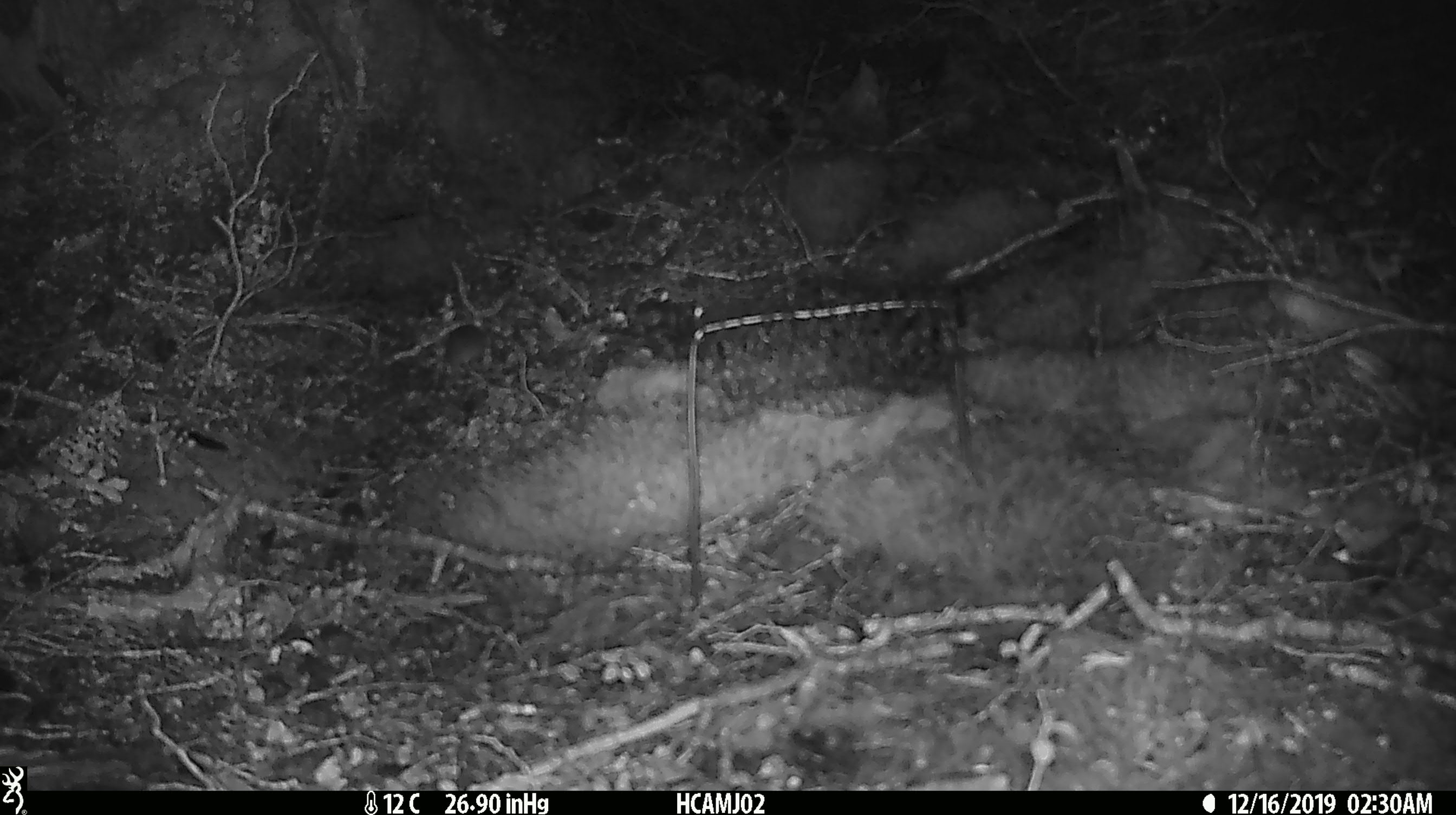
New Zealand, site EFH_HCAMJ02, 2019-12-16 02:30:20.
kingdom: Animalia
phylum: Chordata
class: Mammalia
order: Rodentia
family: Muridae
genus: Mus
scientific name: Mus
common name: mouse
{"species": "mouse (Mus)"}